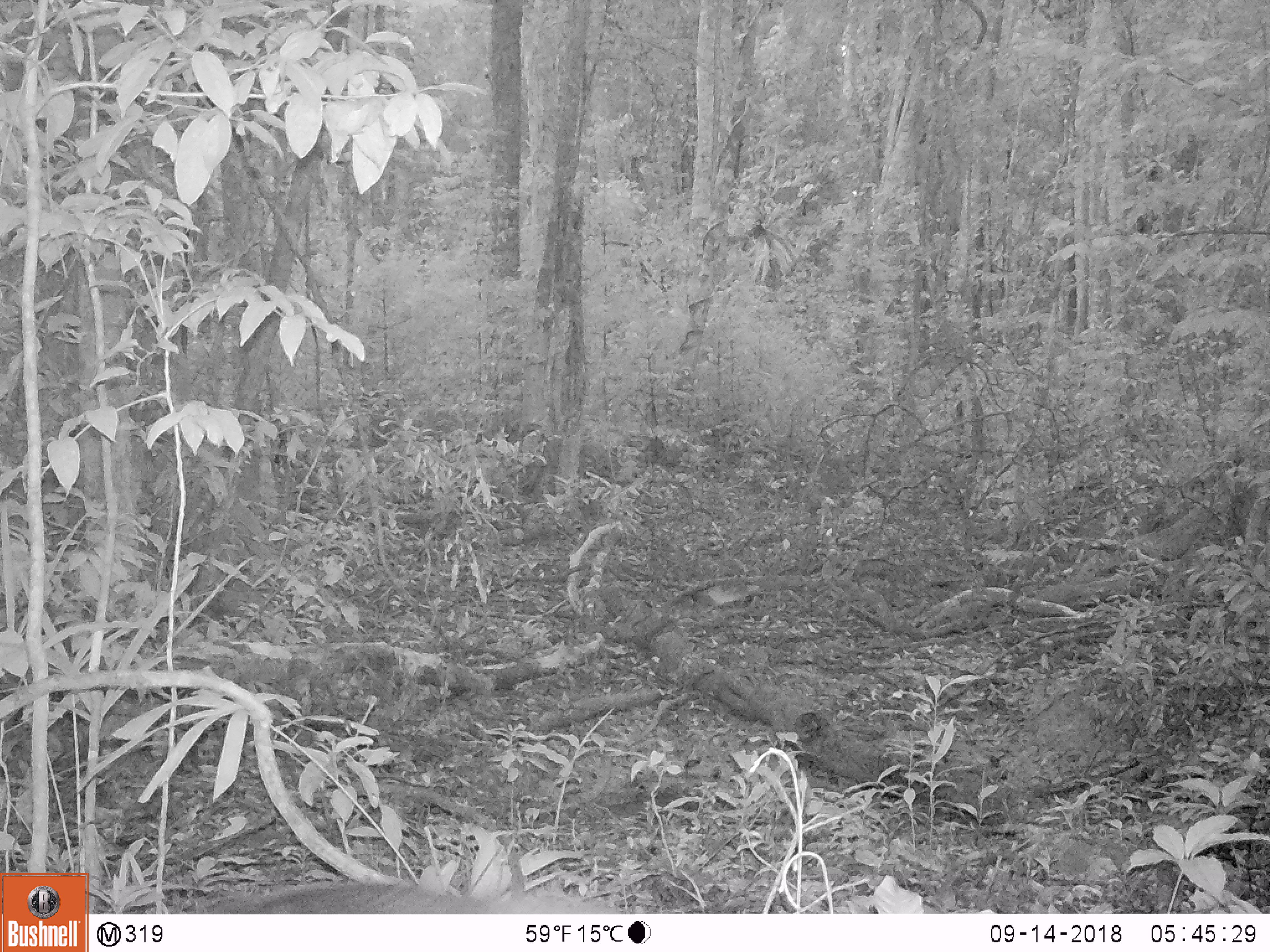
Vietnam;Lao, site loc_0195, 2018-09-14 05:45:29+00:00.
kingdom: Animalia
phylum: Chordata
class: Mammalia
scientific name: Mammalia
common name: mammal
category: unidentified mammal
Unidentified mammal (mammal) (Mammalia). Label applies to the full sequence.